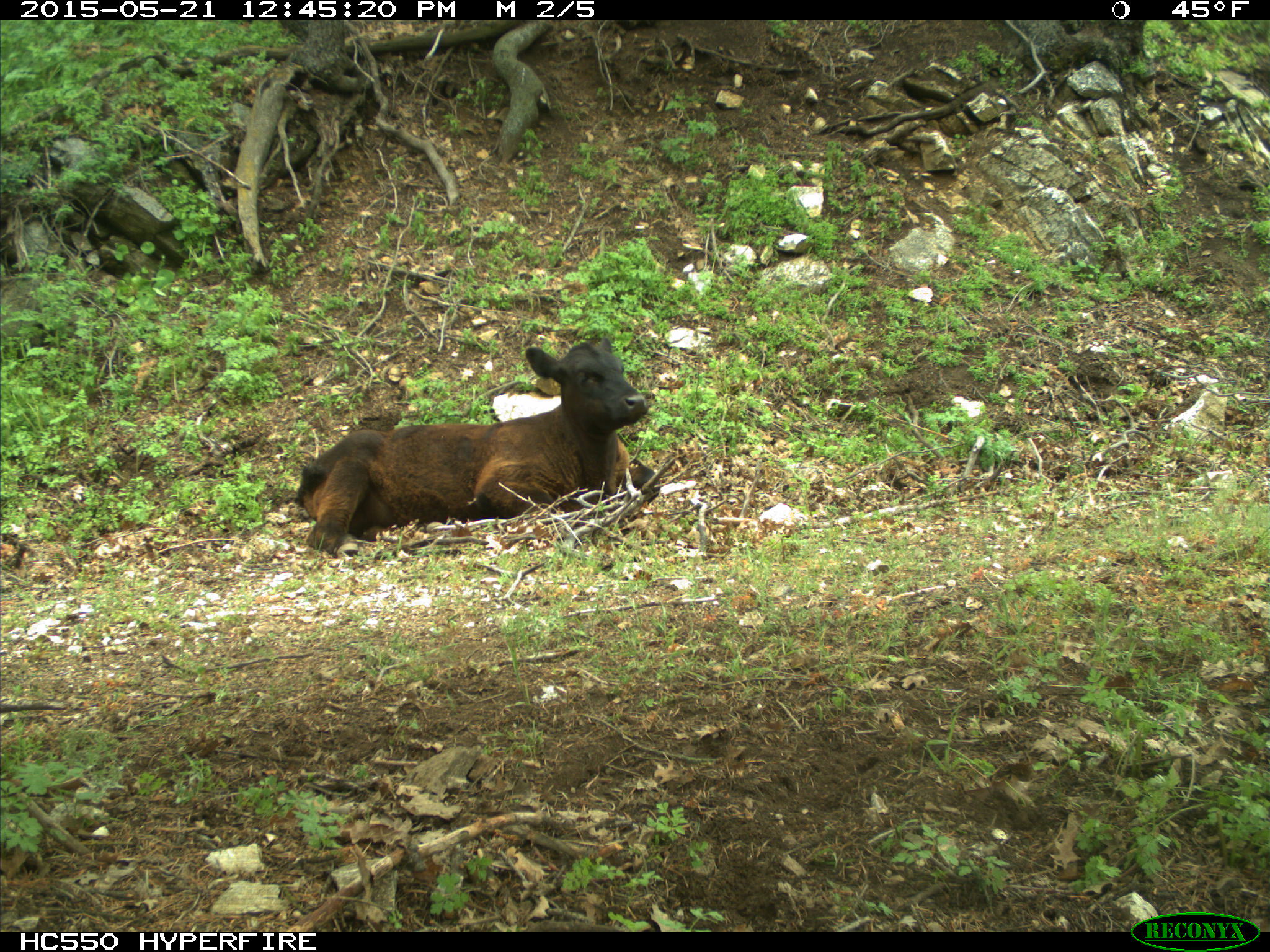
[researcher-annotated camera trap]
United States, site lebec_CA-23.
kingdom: Animalia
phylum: Chordata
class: Mammalia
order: Artiodactyla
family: Bovidae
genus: Bos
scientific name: Bos taurus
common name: domestic cow